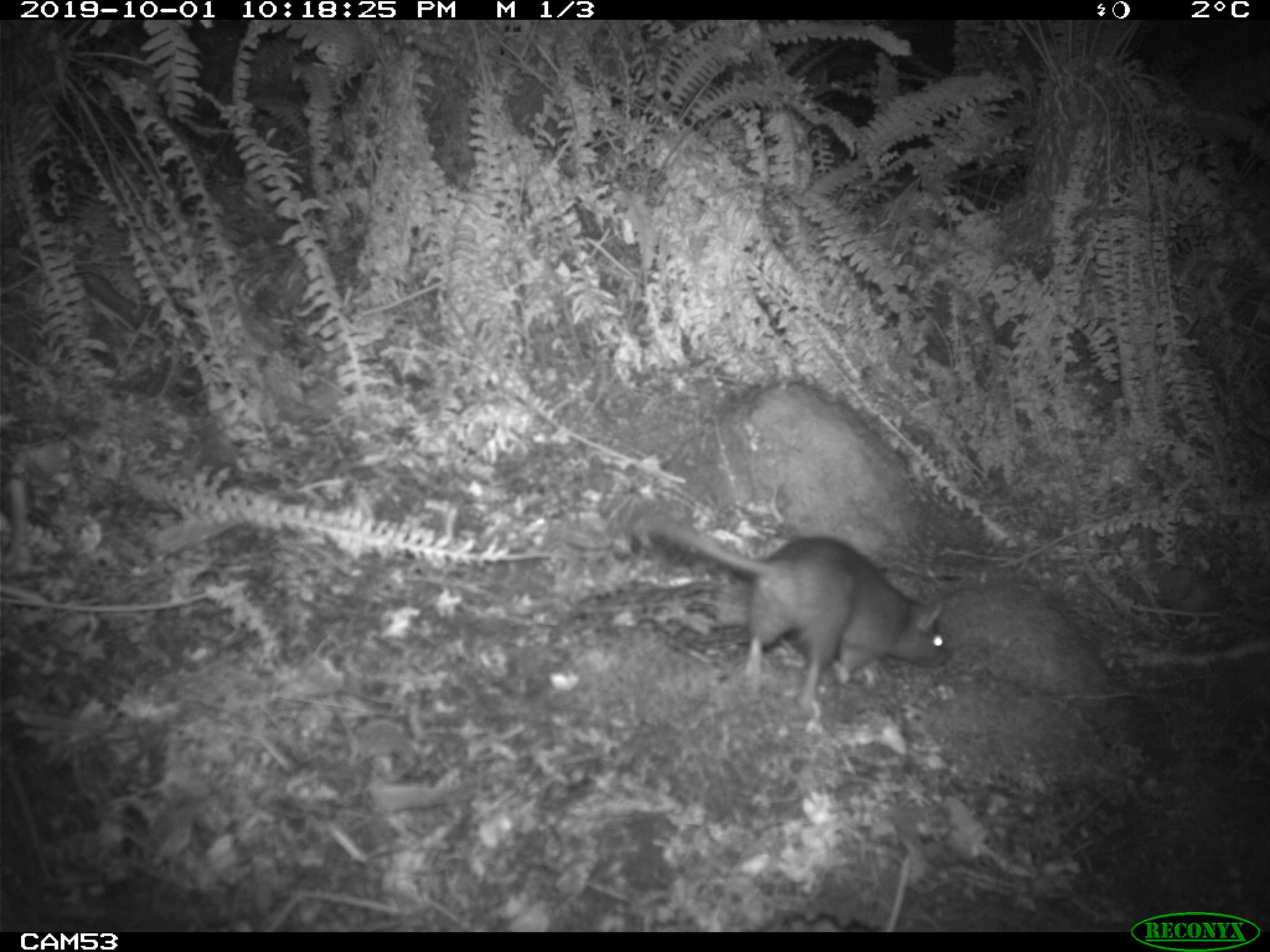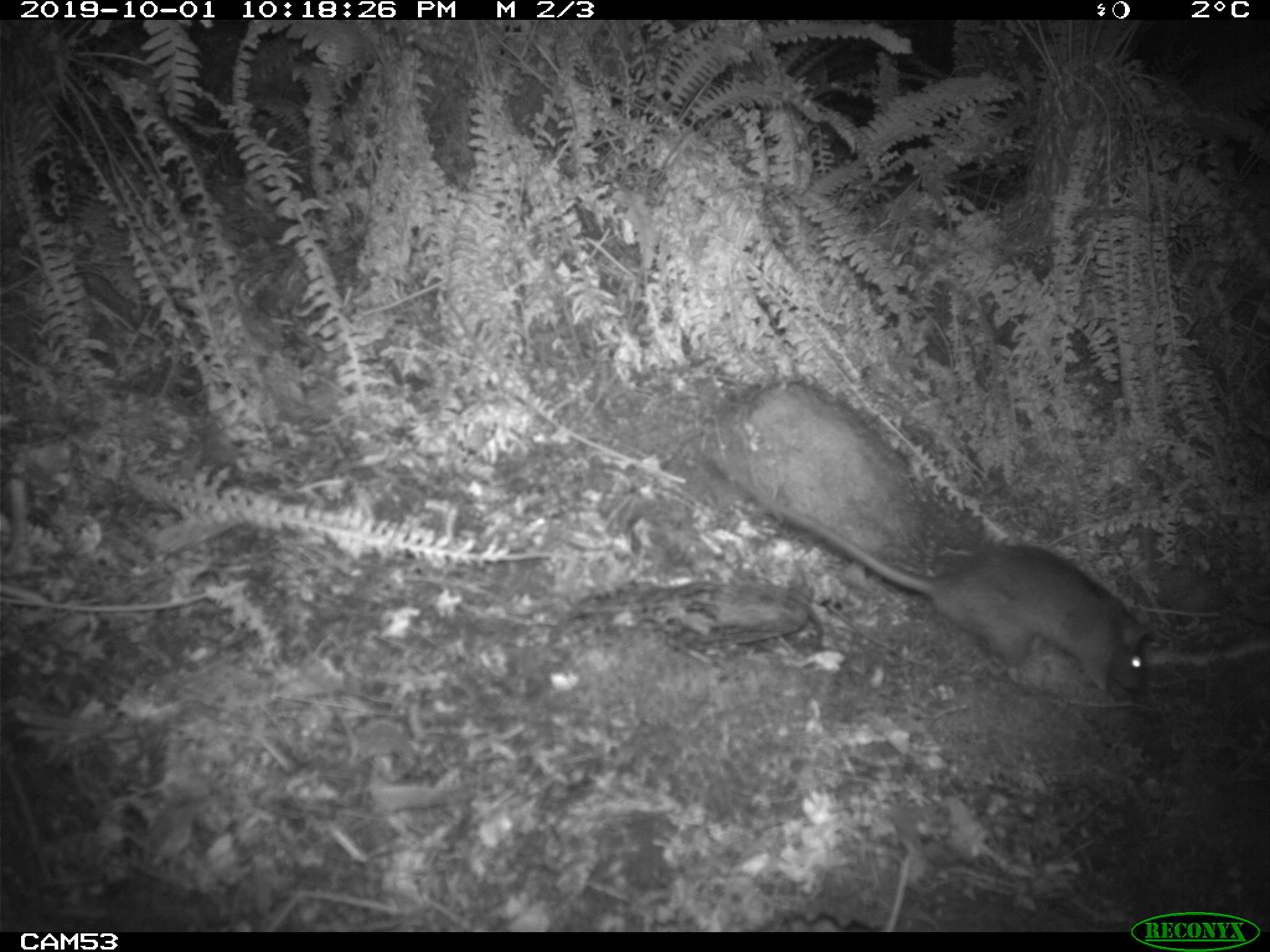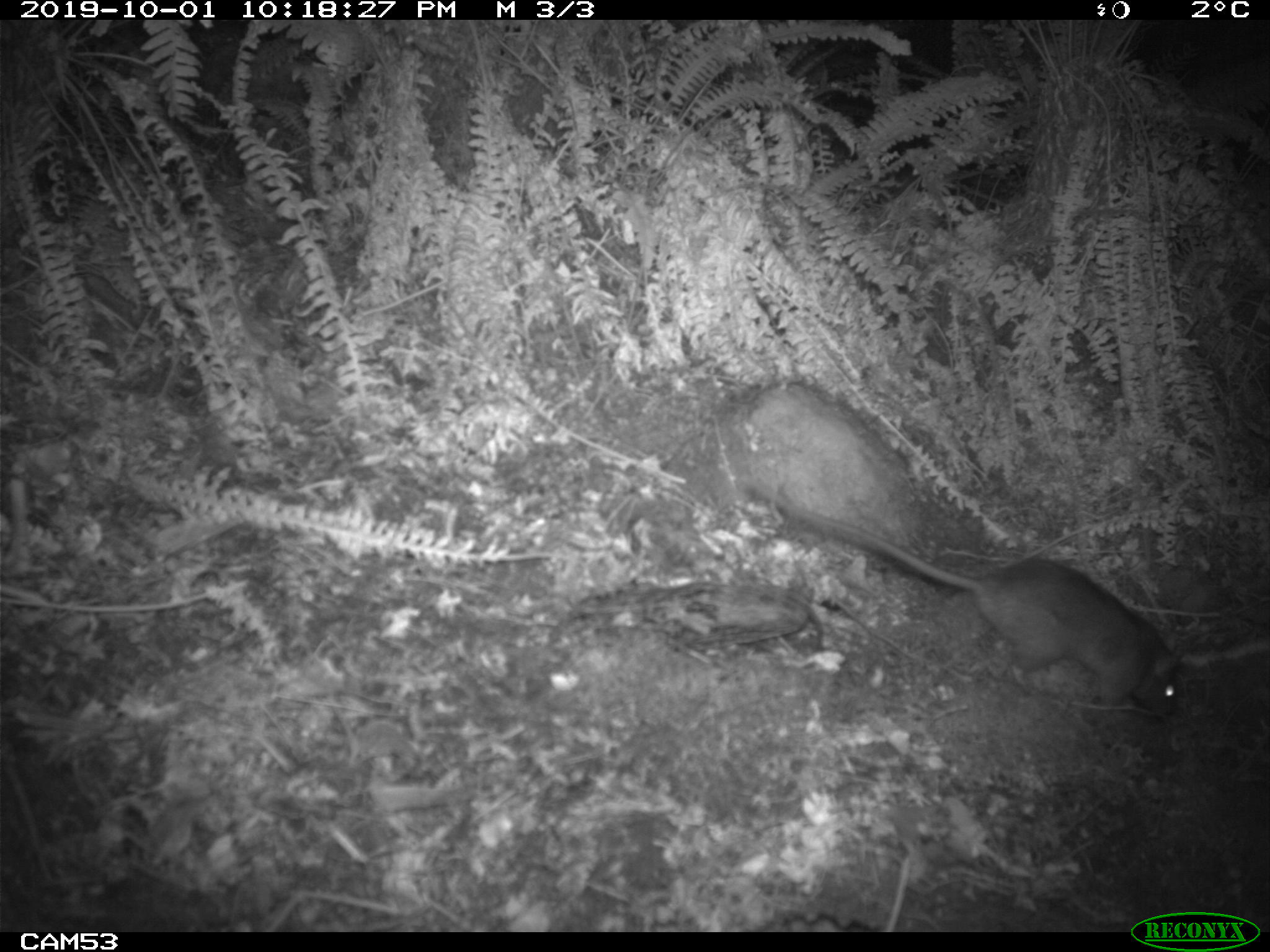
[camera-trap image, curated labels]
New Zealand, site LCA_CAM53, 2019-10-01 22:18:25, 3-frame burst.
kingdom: Animalia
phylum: Chordata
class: Mammalia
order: Rodentia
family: Muridae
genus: Rattus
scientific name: Rattus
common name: rat